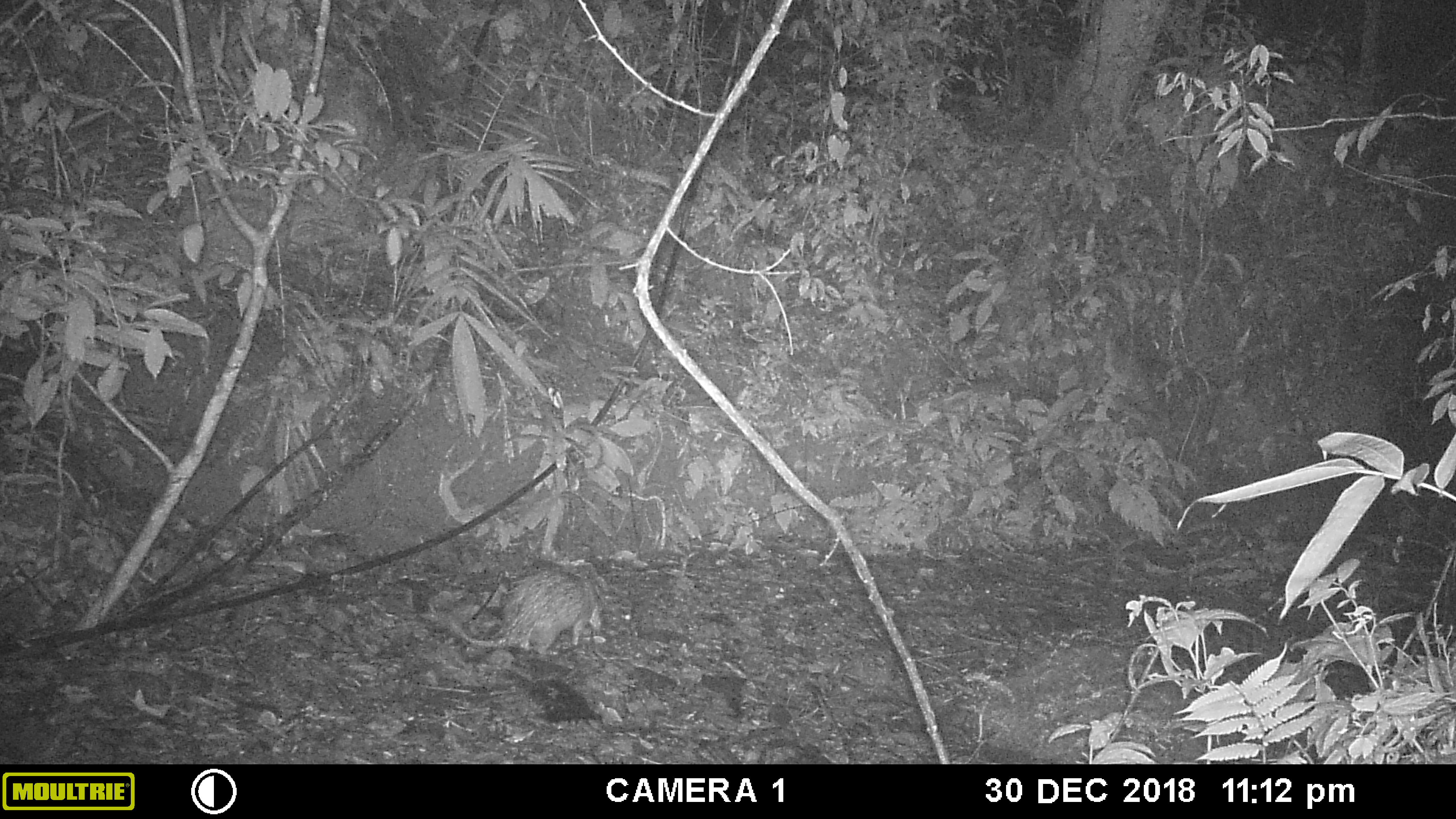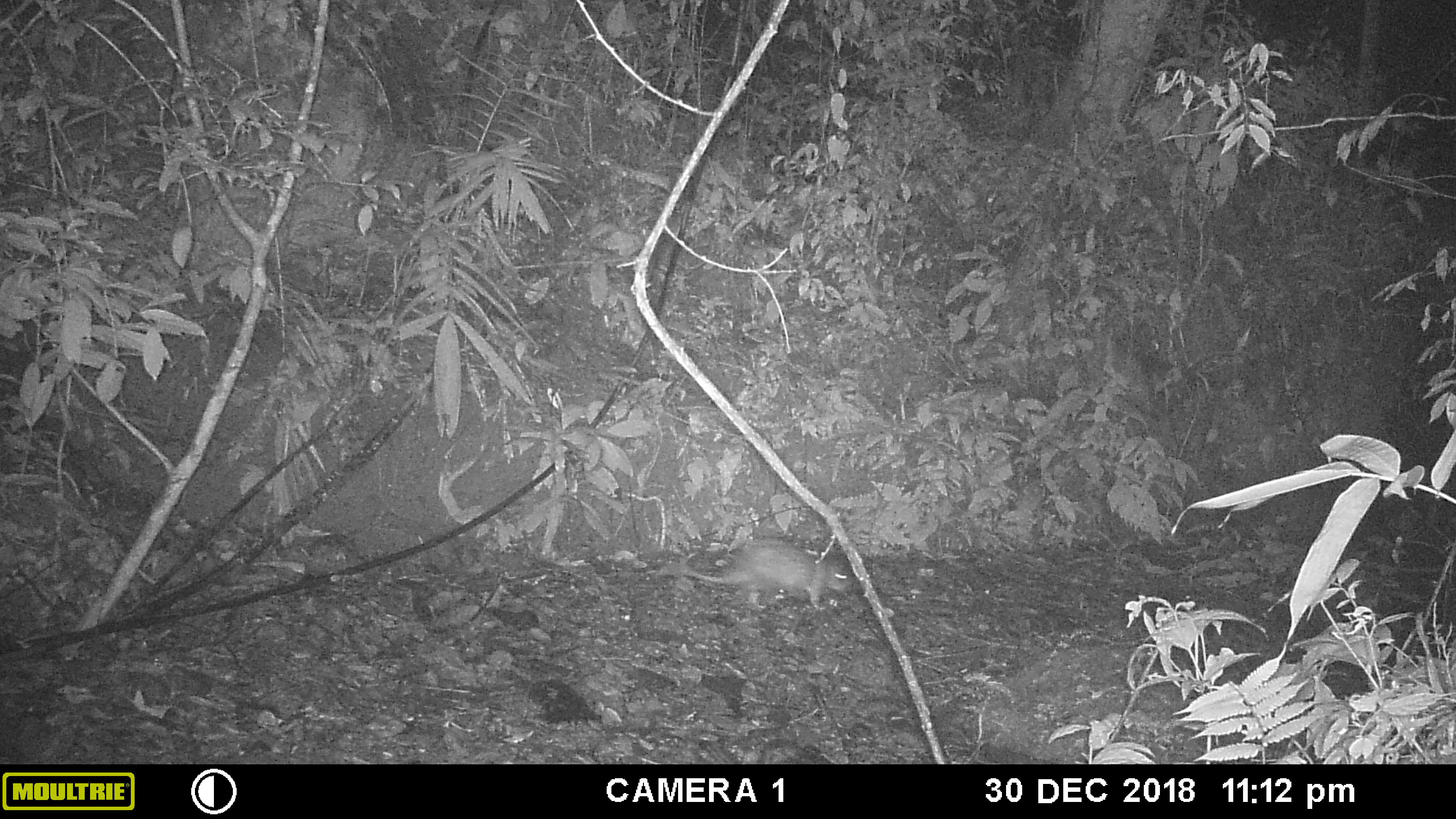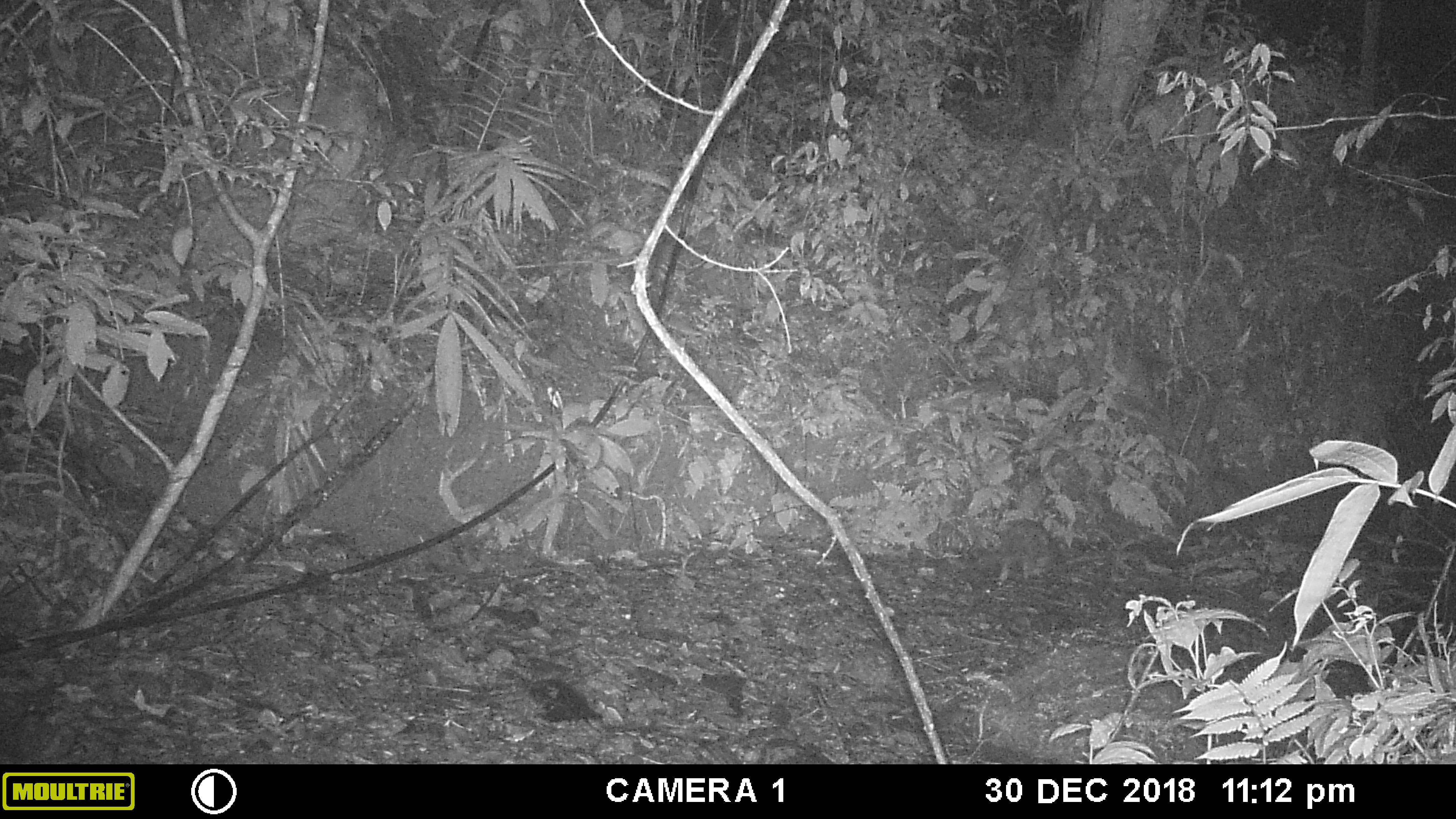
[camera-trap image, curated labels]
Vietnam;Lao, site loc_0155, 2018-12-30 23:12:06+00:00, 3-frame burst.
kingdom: Animalia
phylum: Chordata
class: Mammalia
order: Rodentia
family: Hystricidae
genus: Atherurus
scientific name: Atherurus macrourus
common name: asiatic brush-tailed porcupine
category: asiatic brush tailed porcupine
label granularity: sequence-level